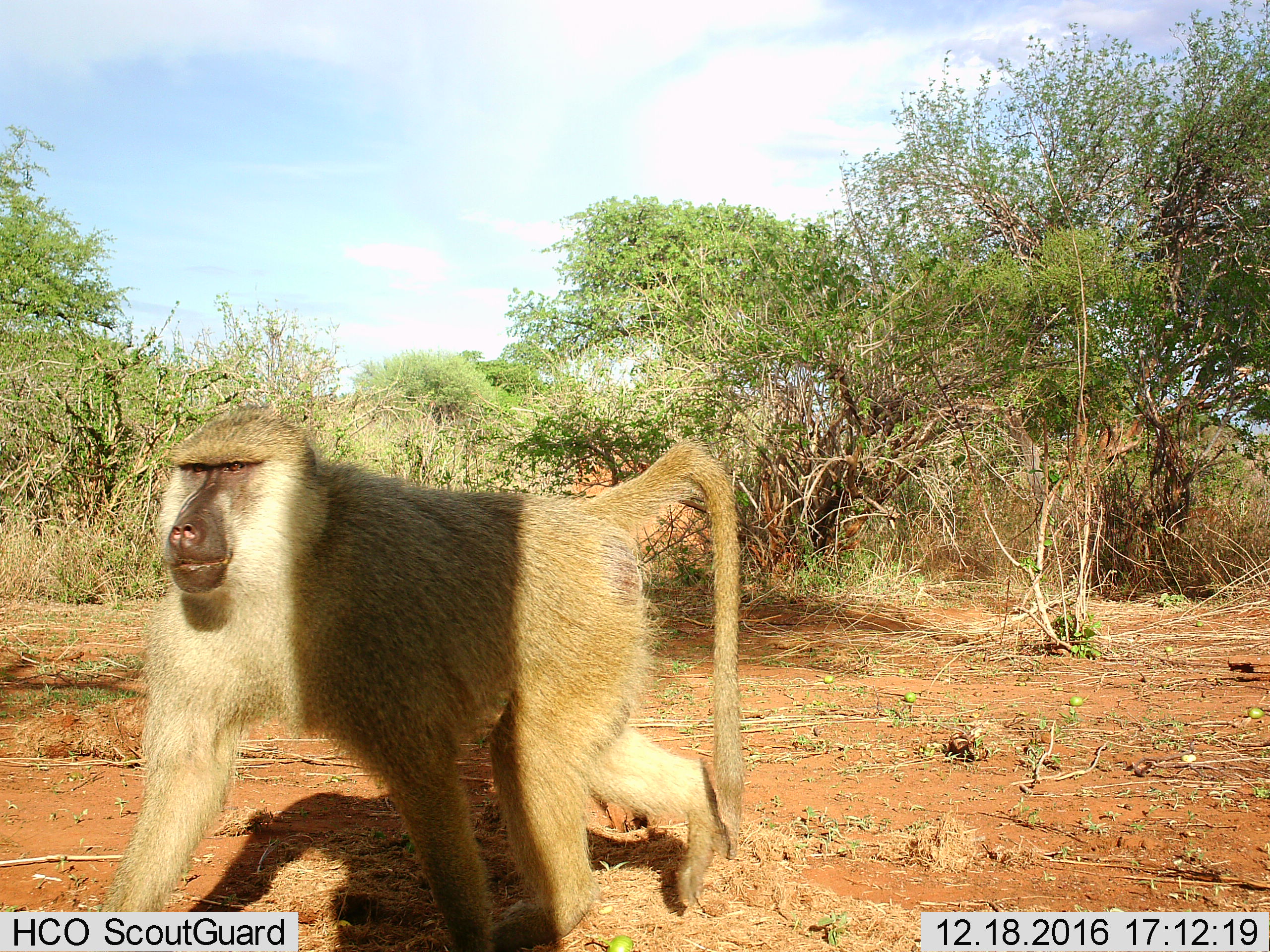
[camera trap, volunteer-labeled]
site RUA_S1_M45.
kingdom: Animalia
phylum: Chordata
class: Mammalia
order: Primates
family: Cercopithecidae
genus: Papio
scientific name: Papio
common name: baboon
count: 1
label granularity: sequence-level